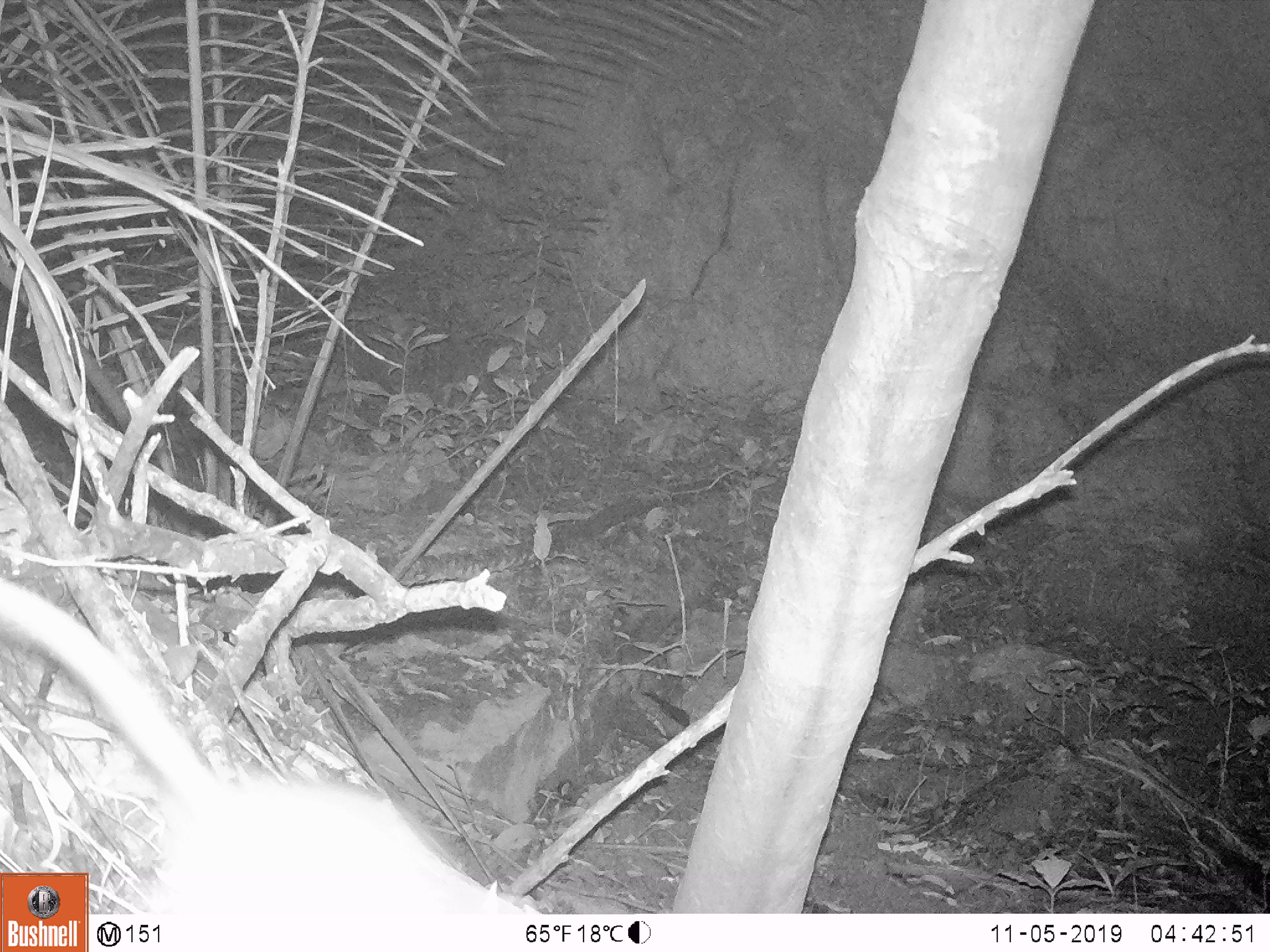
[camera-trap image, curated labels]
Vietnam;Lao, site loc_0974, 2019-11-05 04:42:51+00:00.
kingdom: Animalia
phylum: Chordata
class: Mammalia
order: Rodentia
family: Muridae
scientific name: Muridae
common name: old-world mice and rats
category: unidentified murid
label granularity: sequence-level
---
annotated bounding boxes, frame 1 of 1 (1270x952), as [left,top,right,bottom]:
unidentified murid: [0,582,533,915]